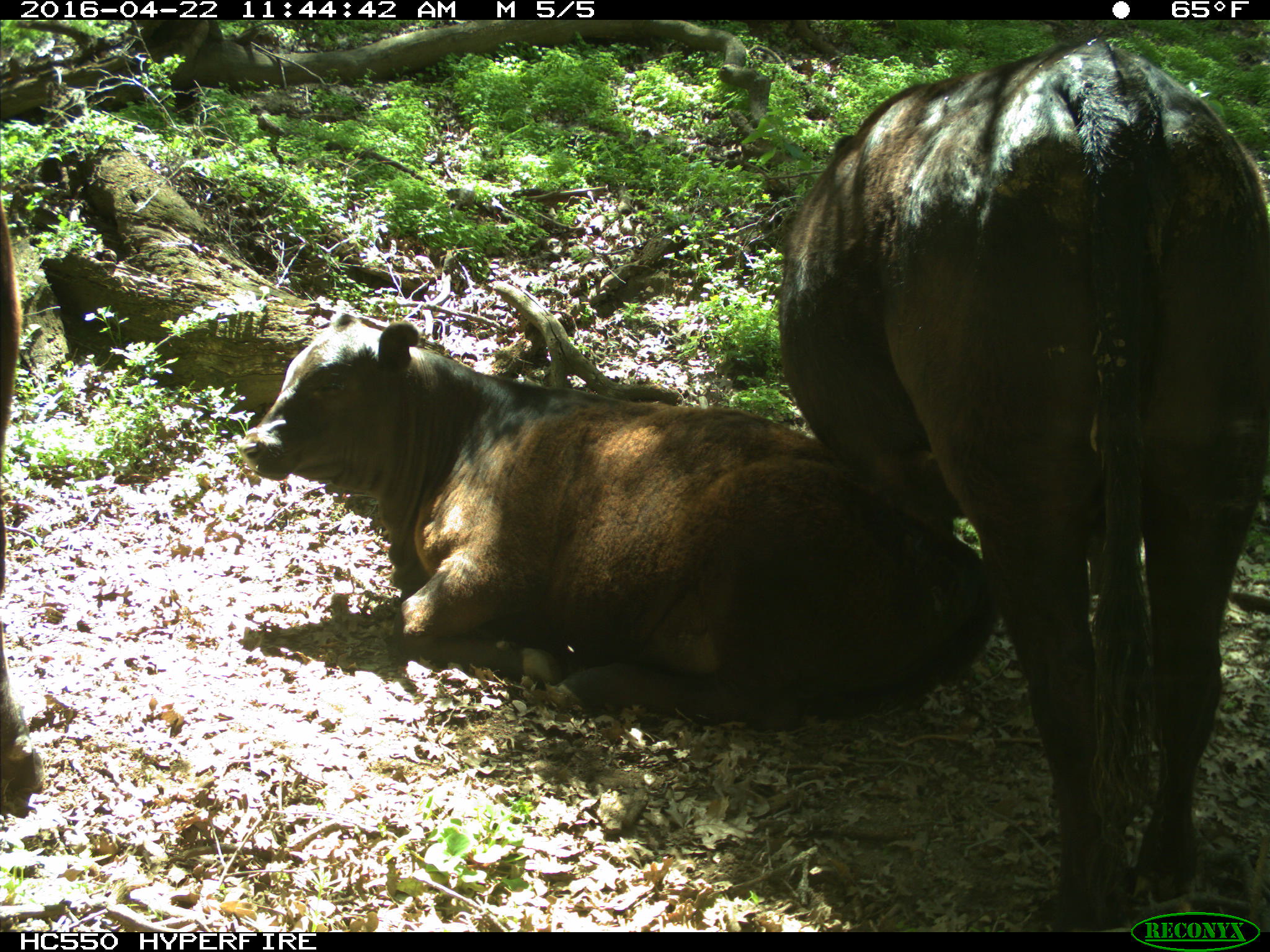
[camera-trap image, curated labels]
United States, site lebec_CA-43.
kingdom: Animalia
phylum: Chordata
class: Mammalia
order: Artiodactyla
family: Bovidae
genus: Bos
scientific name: Bos taurus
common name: domestic cow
Bos taurus (domestic cow).